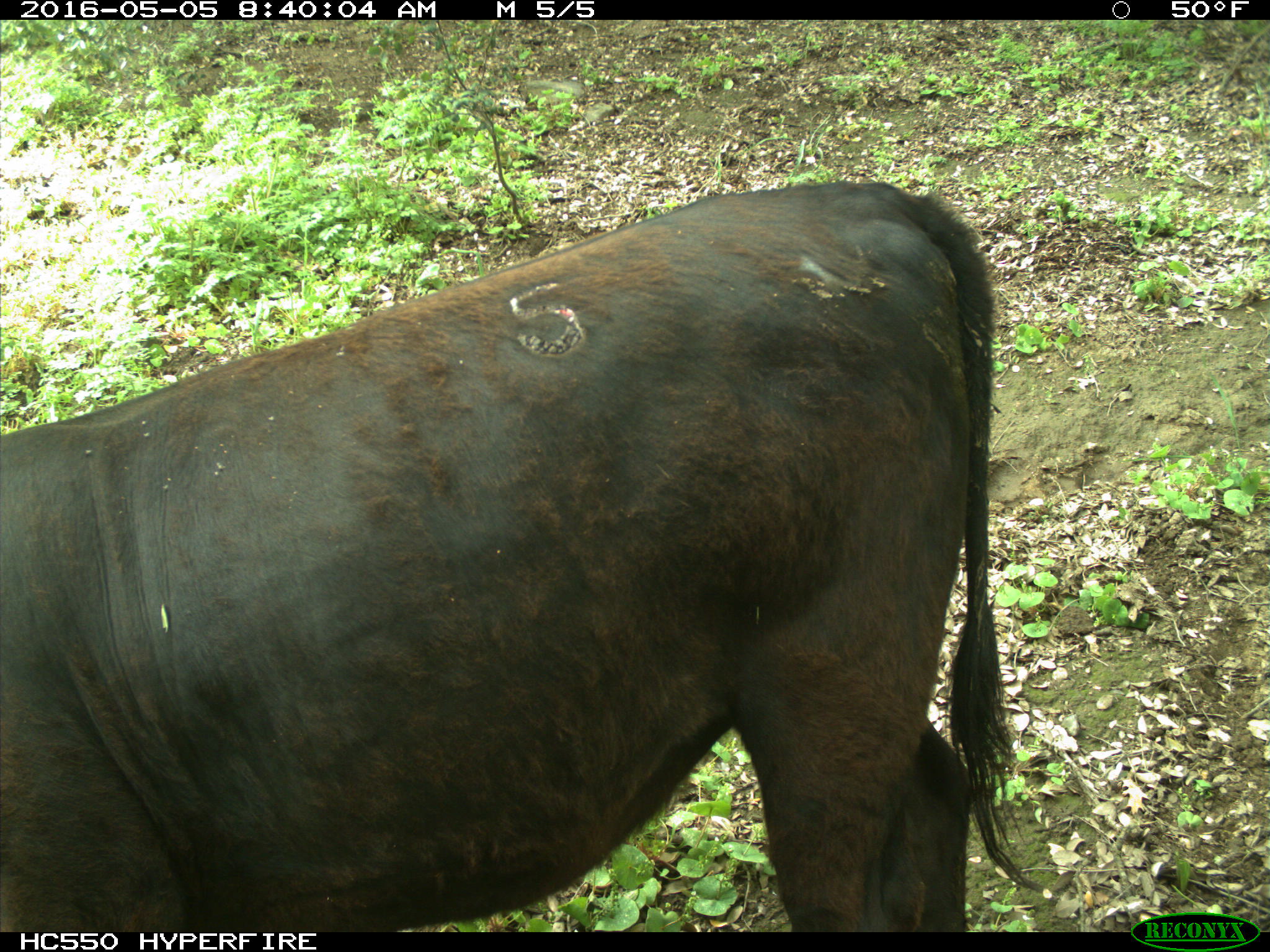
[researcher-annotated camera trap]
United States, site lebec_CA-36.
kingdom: Animalia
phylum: Chordata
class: Mammalia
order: Artiodactyla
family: Bovidae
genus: Bos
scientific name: Bos taurus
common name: domestic cow